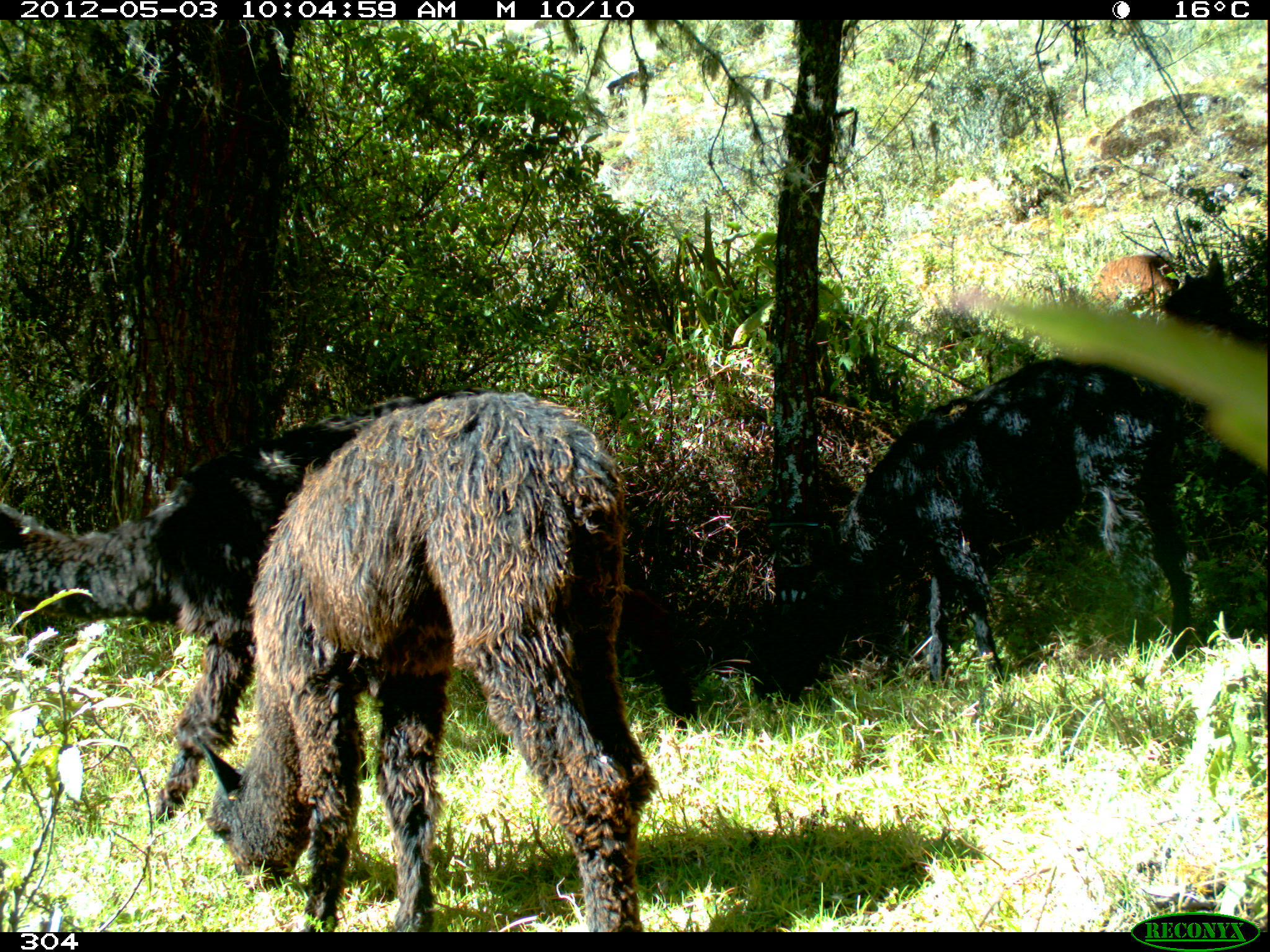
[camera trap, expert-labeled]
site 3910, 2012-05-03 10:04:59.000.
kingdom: Animalia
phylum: Chordata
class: Mammalia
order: Artiodactyla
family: Camelidae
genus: Vicugna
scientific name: Vicugna pacos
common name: alpaca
Vicugna pacos (alpaca).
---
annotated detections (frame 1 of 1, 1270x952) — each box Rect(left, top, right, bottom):
vicugna pacos: Rect(192, 384, 657, 936); Rect(1, 392, 513, 826); Rect(743, 352, 1215, 729); Rect(1089, 248, 1180, 313)